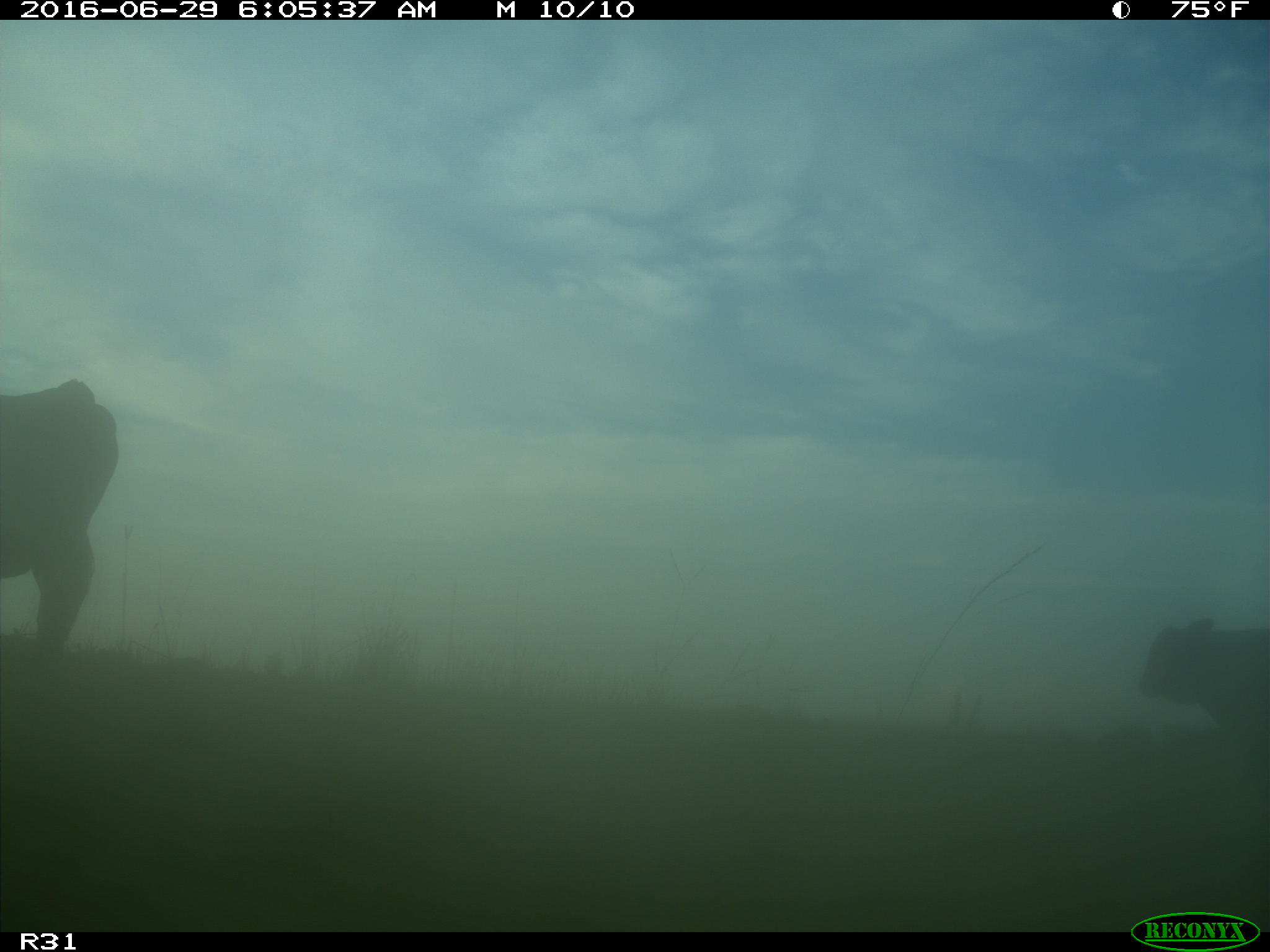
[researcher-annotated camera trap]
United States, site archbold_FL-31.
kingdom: Animalia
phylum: Chordata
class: Mammalia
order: Artiodactyla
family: Bovidae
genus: Bos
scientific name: Bos taurus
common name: domestic cow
Bos taurus (domestic cow).